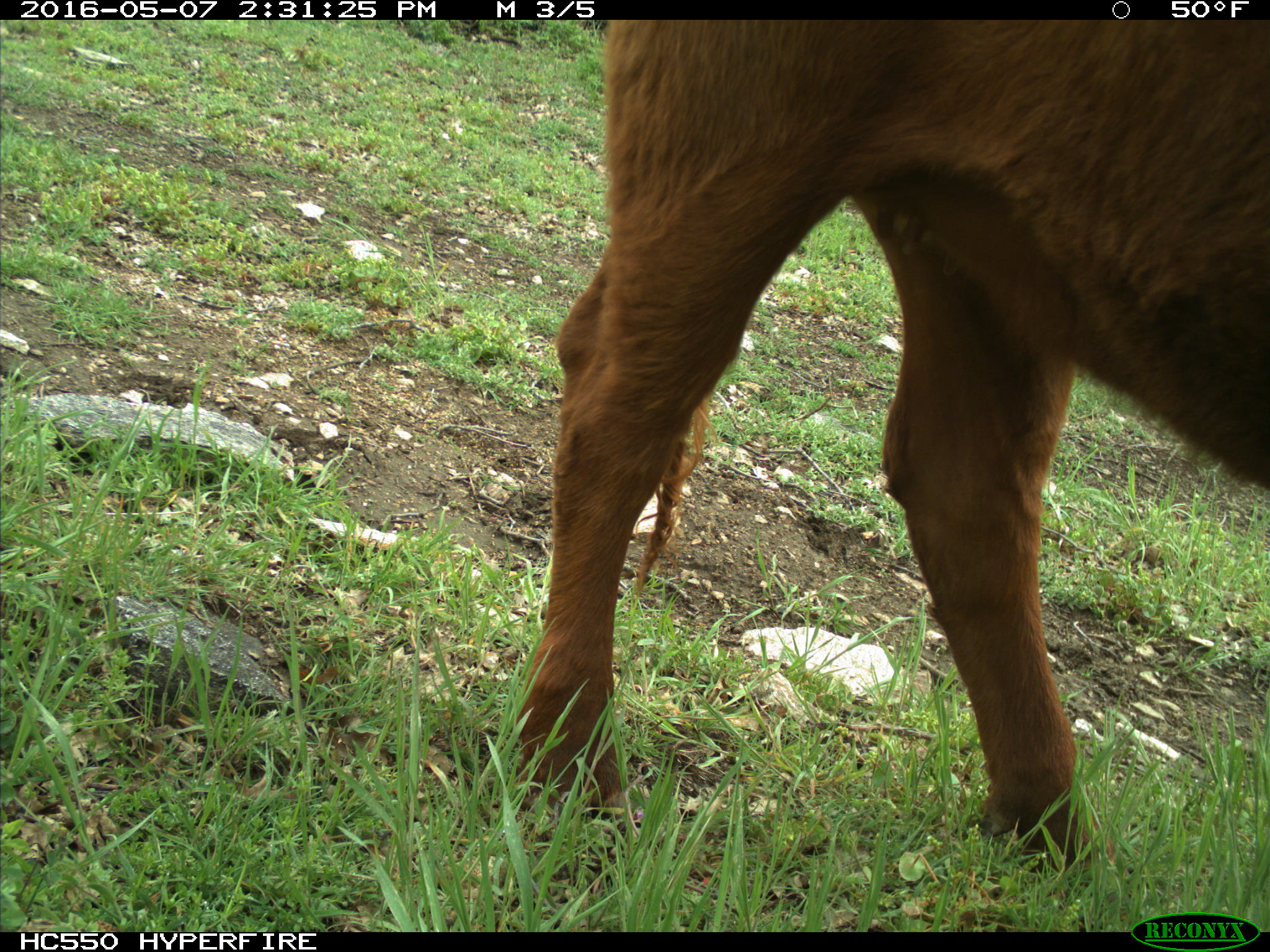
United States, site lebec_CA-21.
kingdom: Animalia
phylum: Chordata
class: Mammalia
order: Artiodactyla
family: Bovidae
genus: Bos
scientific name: Bos taurus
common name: domestic cow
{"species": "Bos taurus (domestic cow)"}